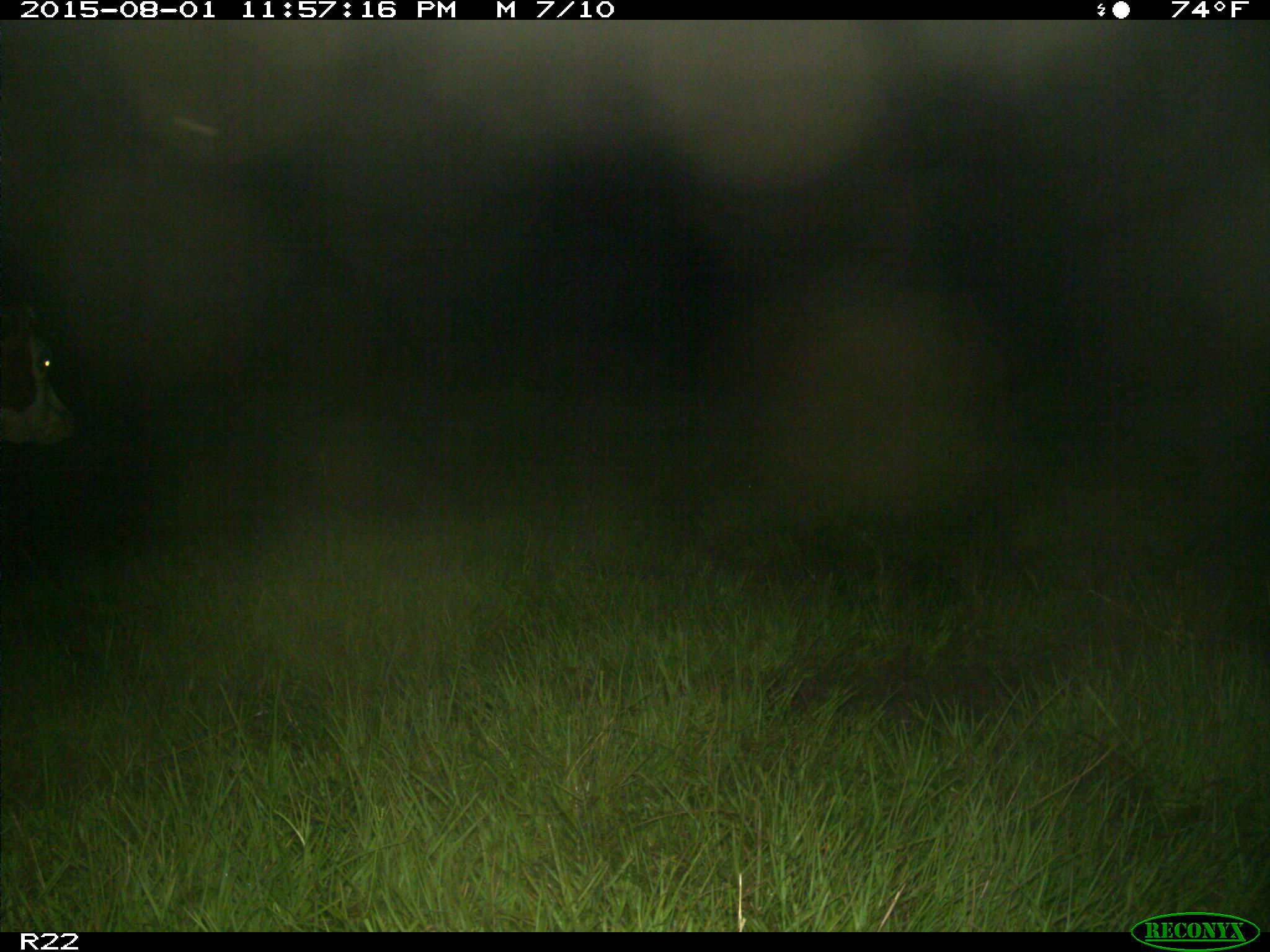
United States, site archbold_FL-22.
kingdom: Animalia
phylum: Chordata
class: Mammalia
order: Artiodactyla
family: Bovidae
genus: Bos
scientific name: Bos taurus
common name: domestic cow